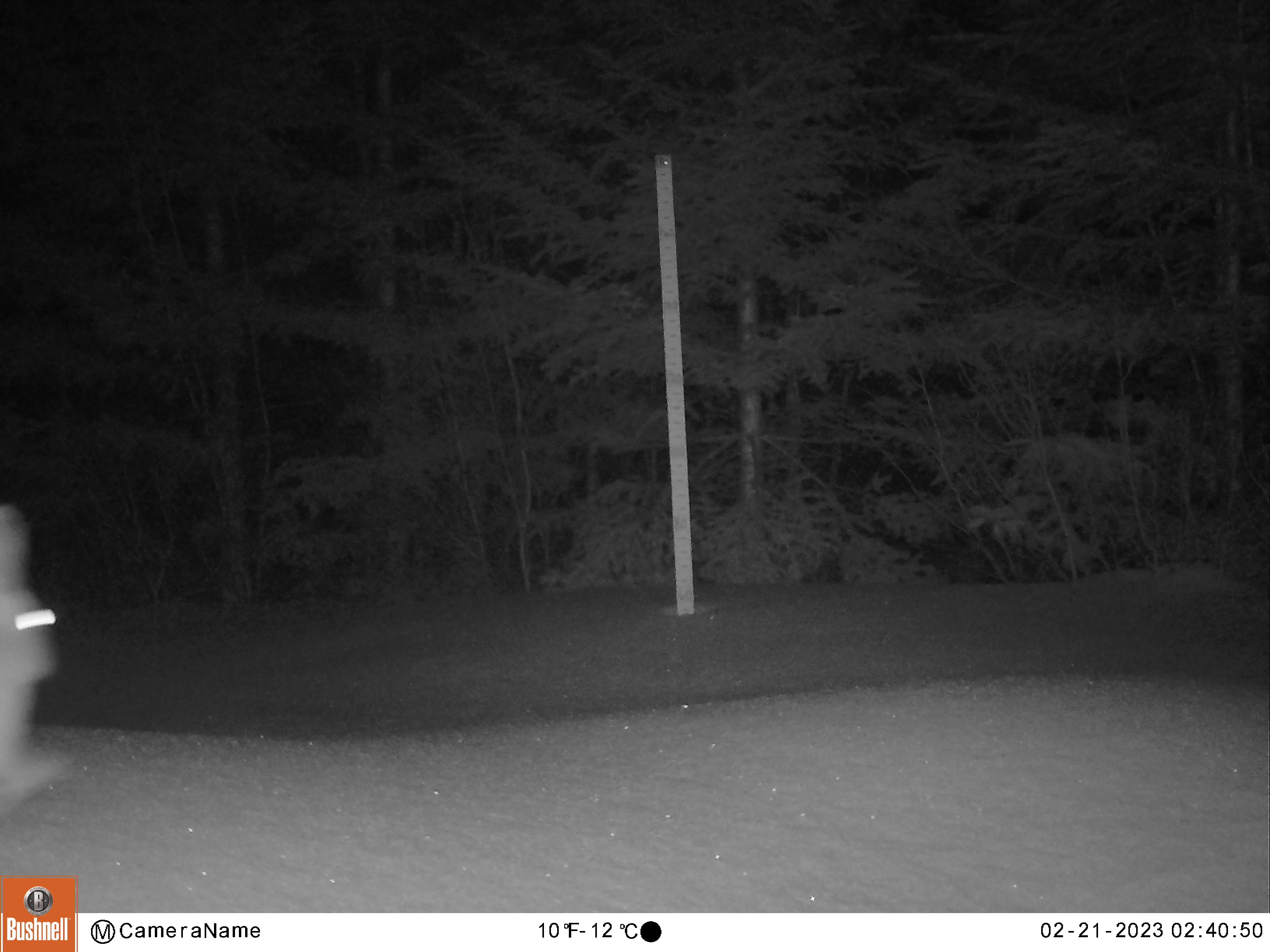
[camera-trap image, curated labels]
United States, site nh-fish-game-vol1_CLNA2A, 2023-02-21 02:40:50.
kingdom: Animalia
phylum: Chordata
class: Mammalia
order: Lagomorpha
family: Leporidae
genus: Lepus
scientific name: Lepus americanus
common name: snowshoe hare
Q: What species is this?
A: Snowshoe hare (Lepus americanus).